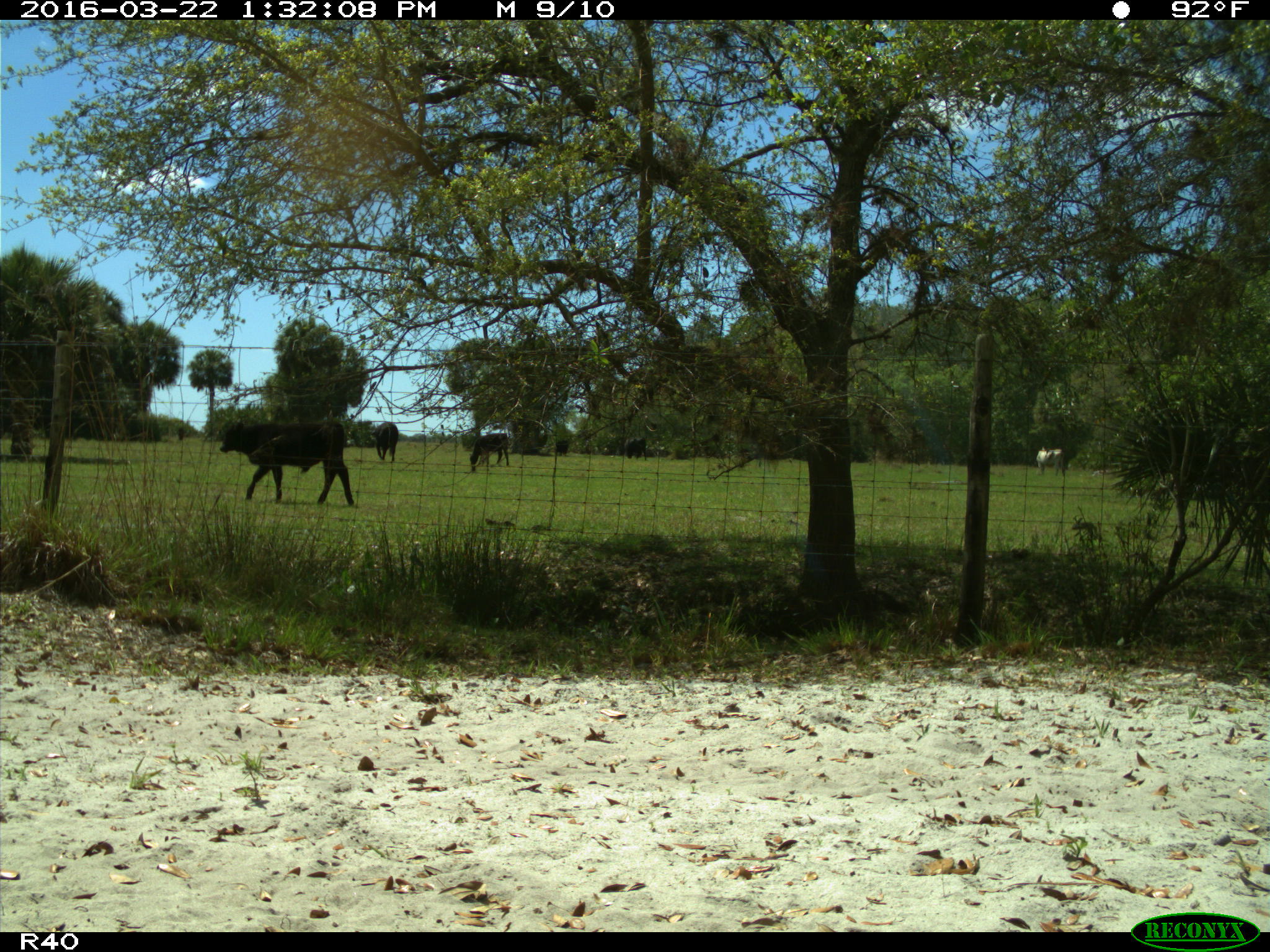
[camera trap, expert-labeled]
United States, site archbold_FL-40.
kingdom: Animalia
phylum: Chordata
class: Mammalia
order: Artiodactyla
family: Bovidae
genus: Bos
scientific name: Bos taurus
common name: domestic cow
Bos taurus (domestic cow).